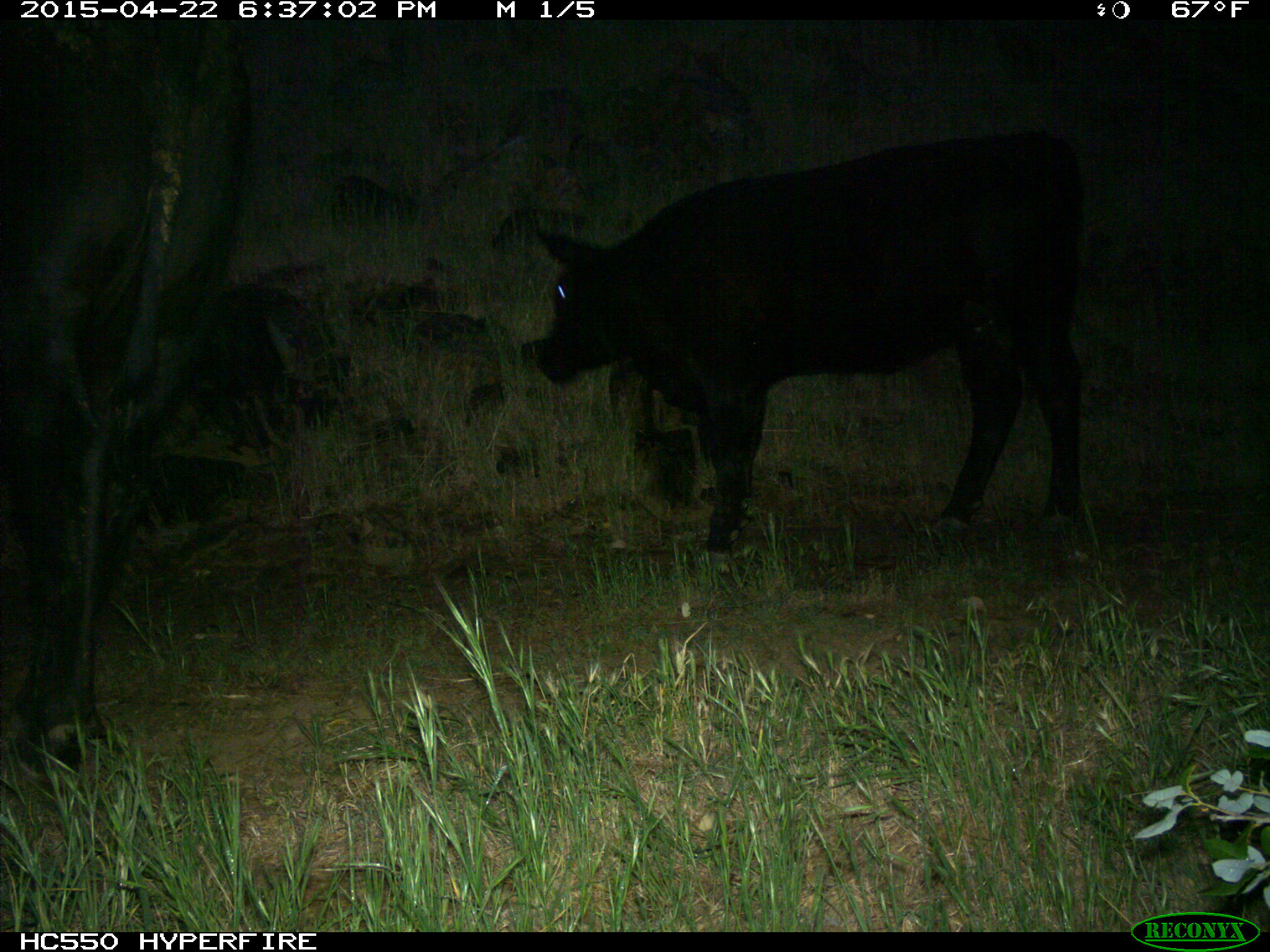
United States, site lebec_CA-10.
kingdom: Animalia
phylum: Chordata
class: Mammalia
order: Artiodactyla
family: Bovidae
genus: Bos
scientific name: Bos taurus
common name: domestic cow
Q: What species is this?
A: Bos taurus (domestic cow).